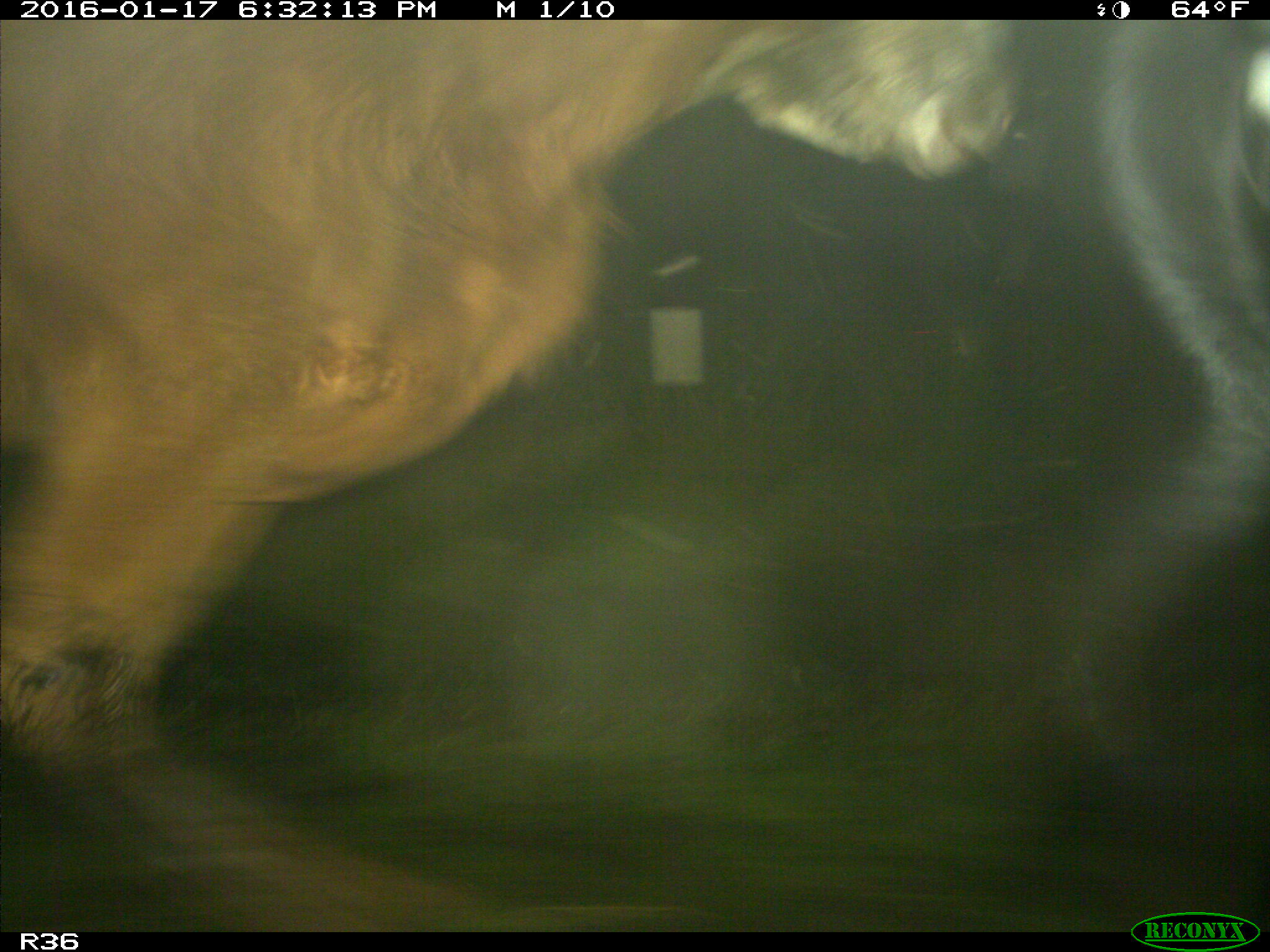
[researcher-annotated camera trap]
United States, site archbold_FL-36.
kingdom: Animalia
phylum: Chordata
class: Mammalia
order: Artiodactyla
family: Bovidae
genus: Bos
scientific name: Bos taurus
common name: domestic cow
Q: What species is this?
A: Bos taurus (domestic cow).